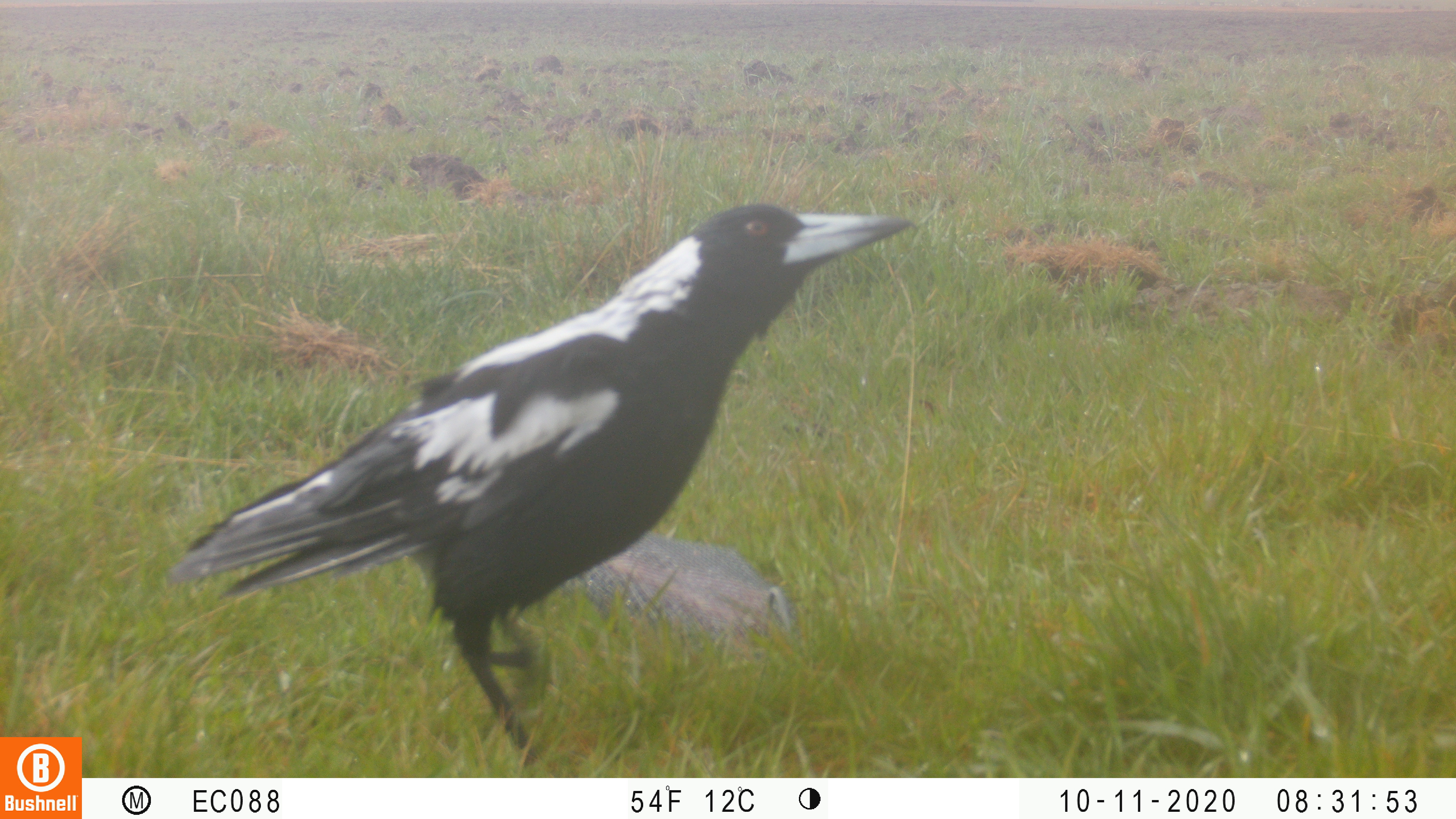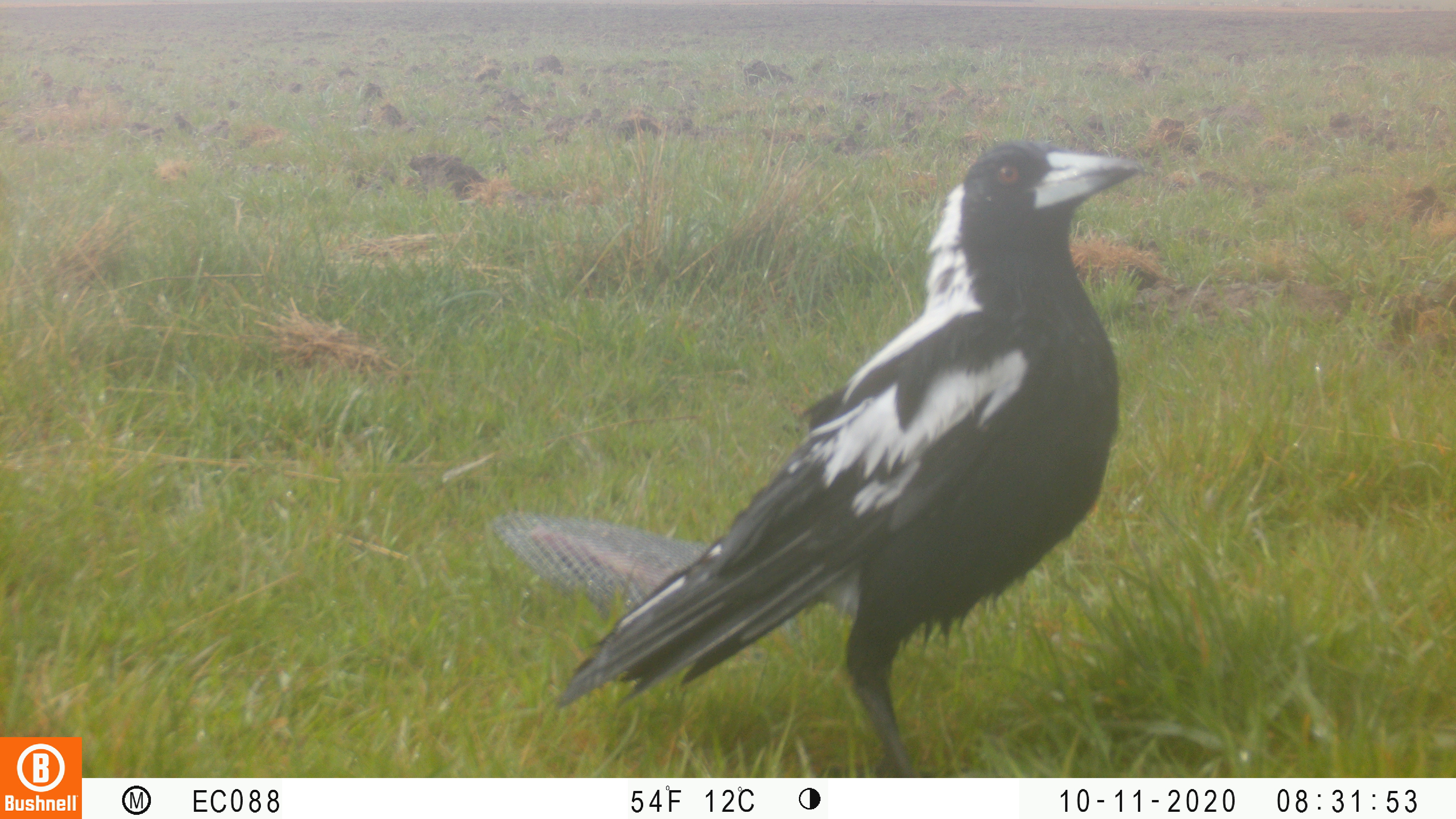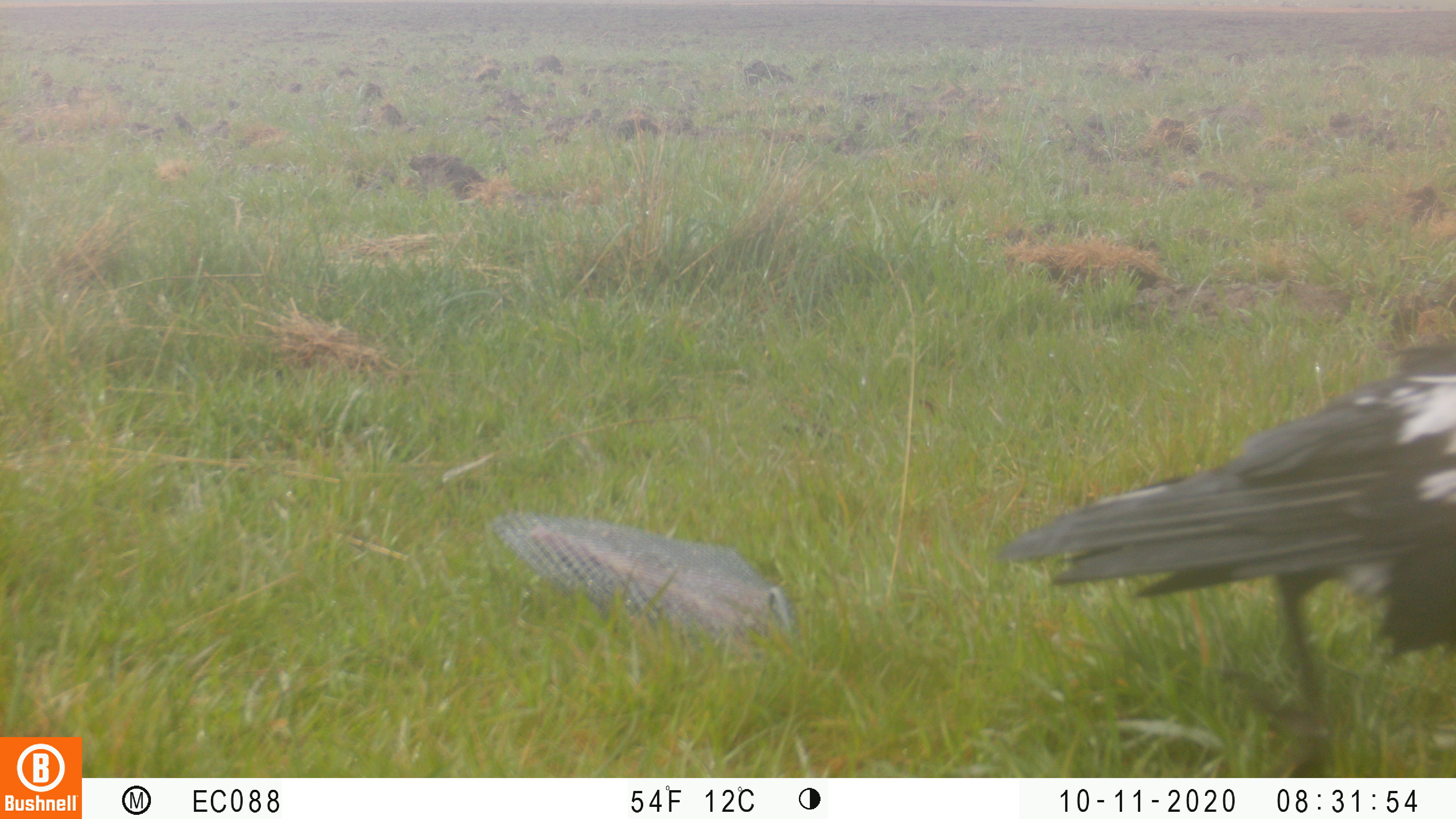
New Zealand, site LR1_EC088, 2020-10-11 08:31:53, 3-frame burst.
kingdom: Animalia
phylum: Chordata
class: Aves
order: Passeriformes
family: Artamidae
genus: Gymnorhina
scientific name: Gymnorhina tibicen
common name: australian magpie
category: magpie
Magpie (australian magpie) (Gymnorhina tibicen).